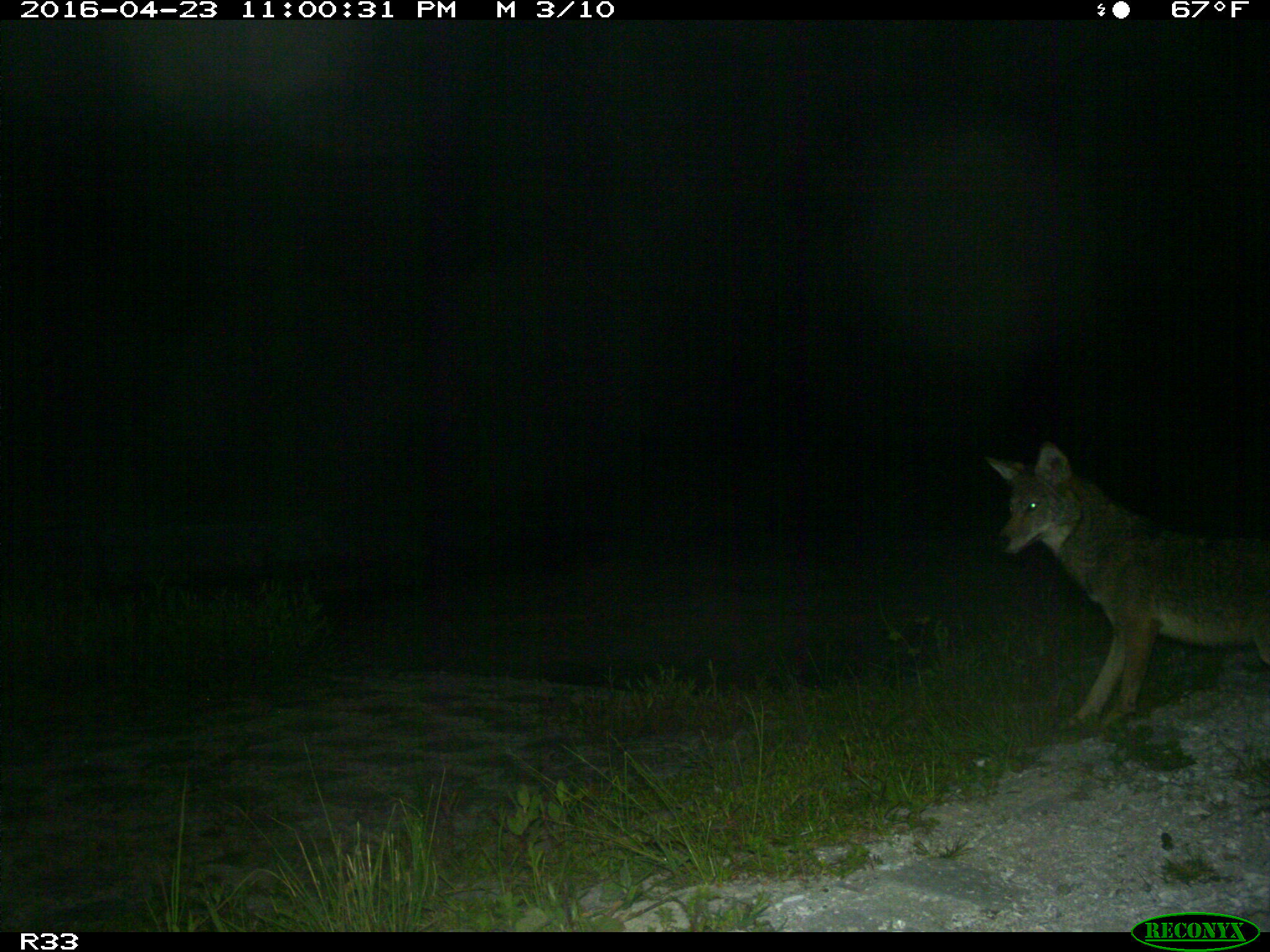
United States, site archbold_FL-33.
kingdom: Animalia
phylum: Chordata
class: Mammalia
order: Carnivora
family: Canidae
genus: Canis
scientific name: Canis latrans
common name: coyote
Canis latrans (coyote).